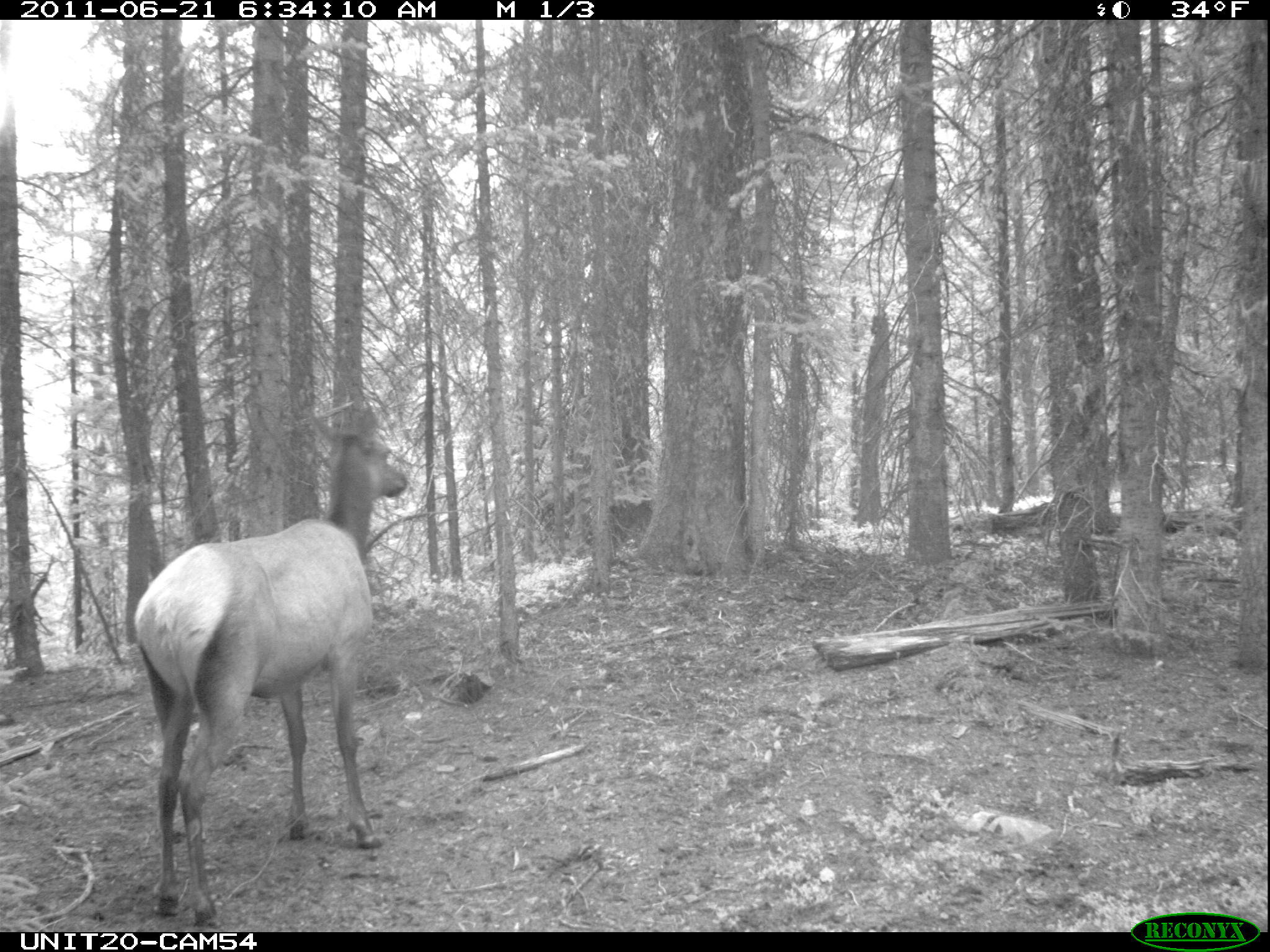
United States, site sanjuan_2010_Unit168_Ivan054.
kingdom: Animalia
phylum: Chordata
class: Mammalia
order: Artiodactyla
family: Cervidae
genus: Cervus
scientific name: Cervus elaphus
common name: red deer